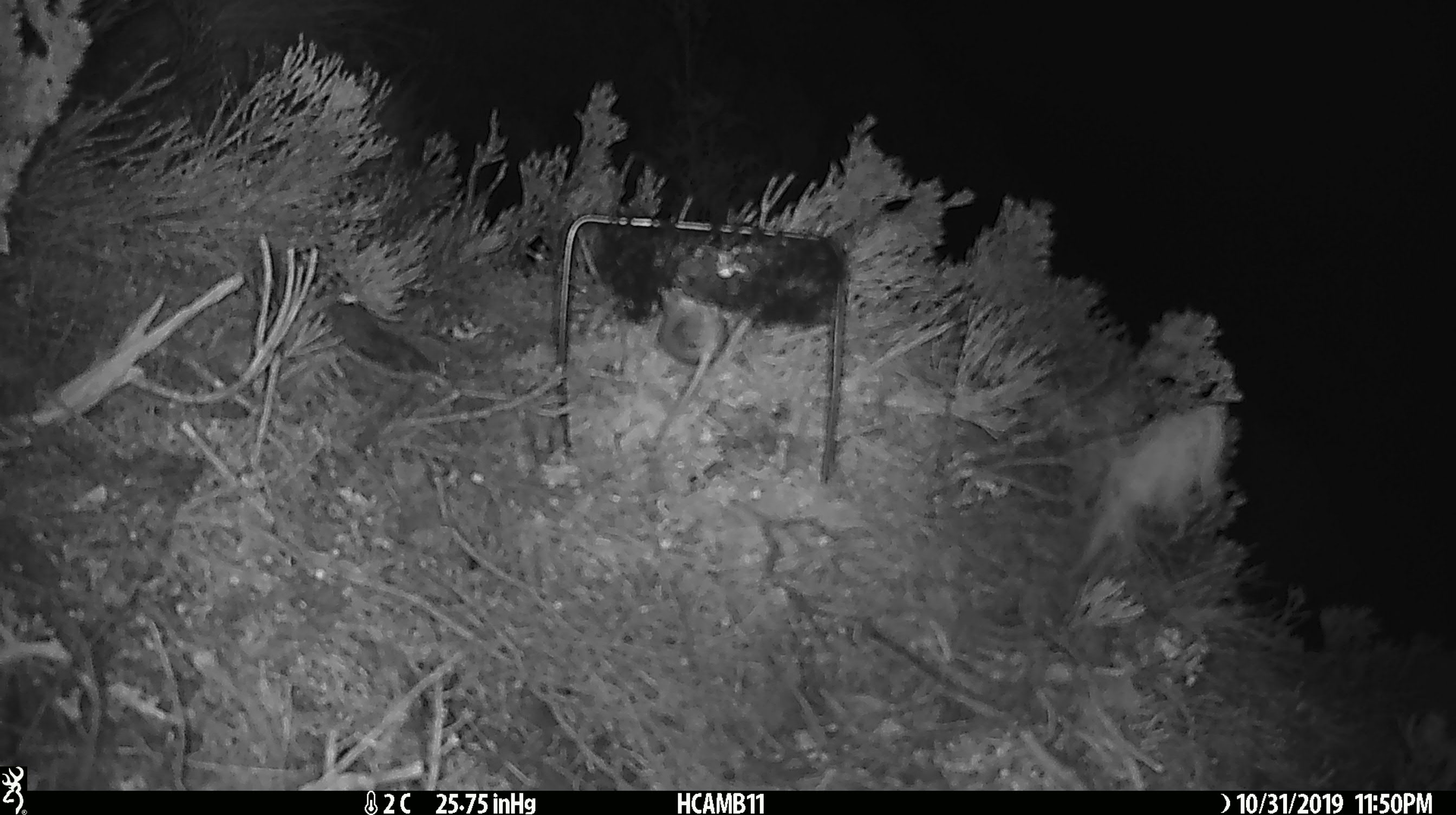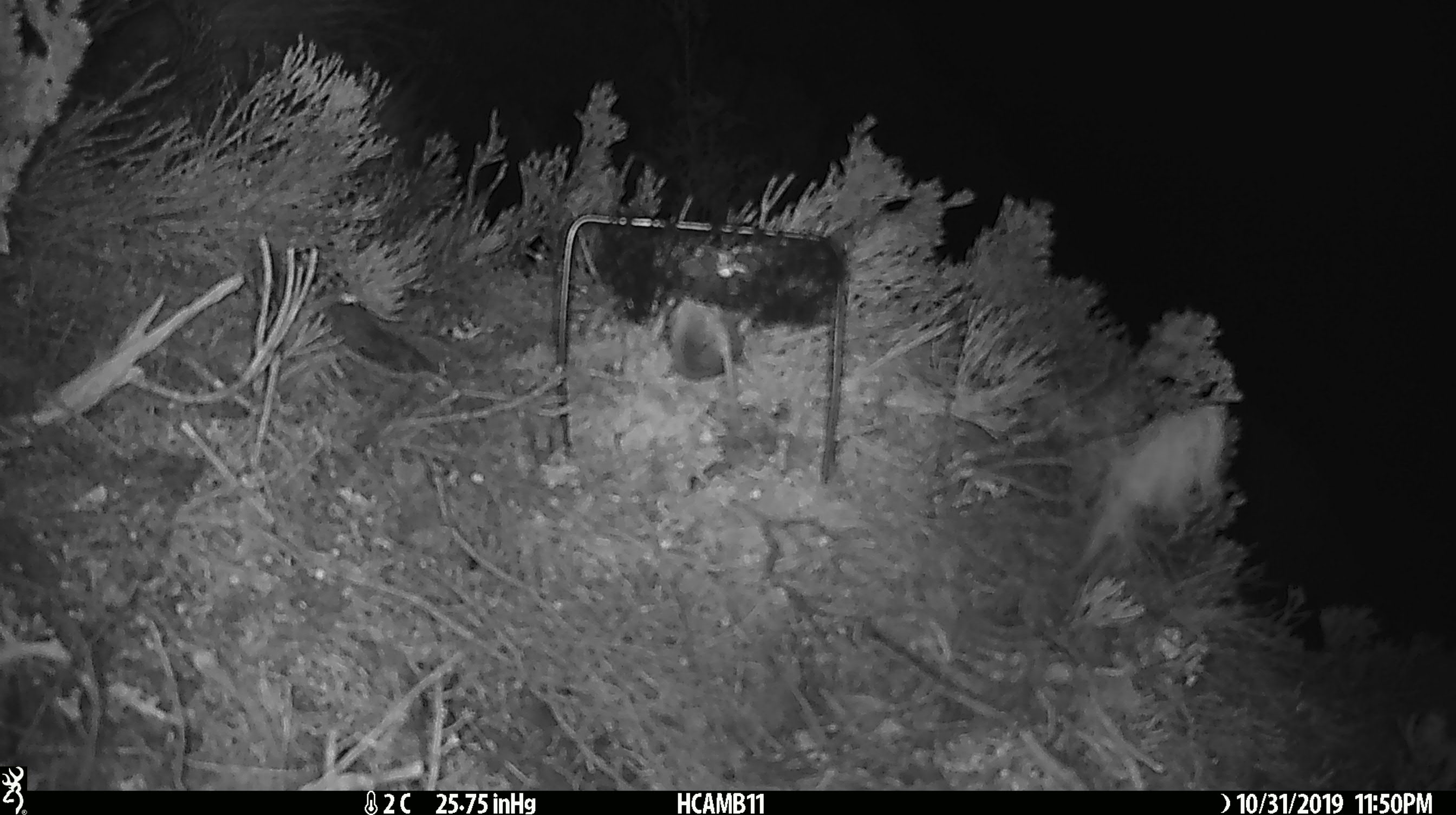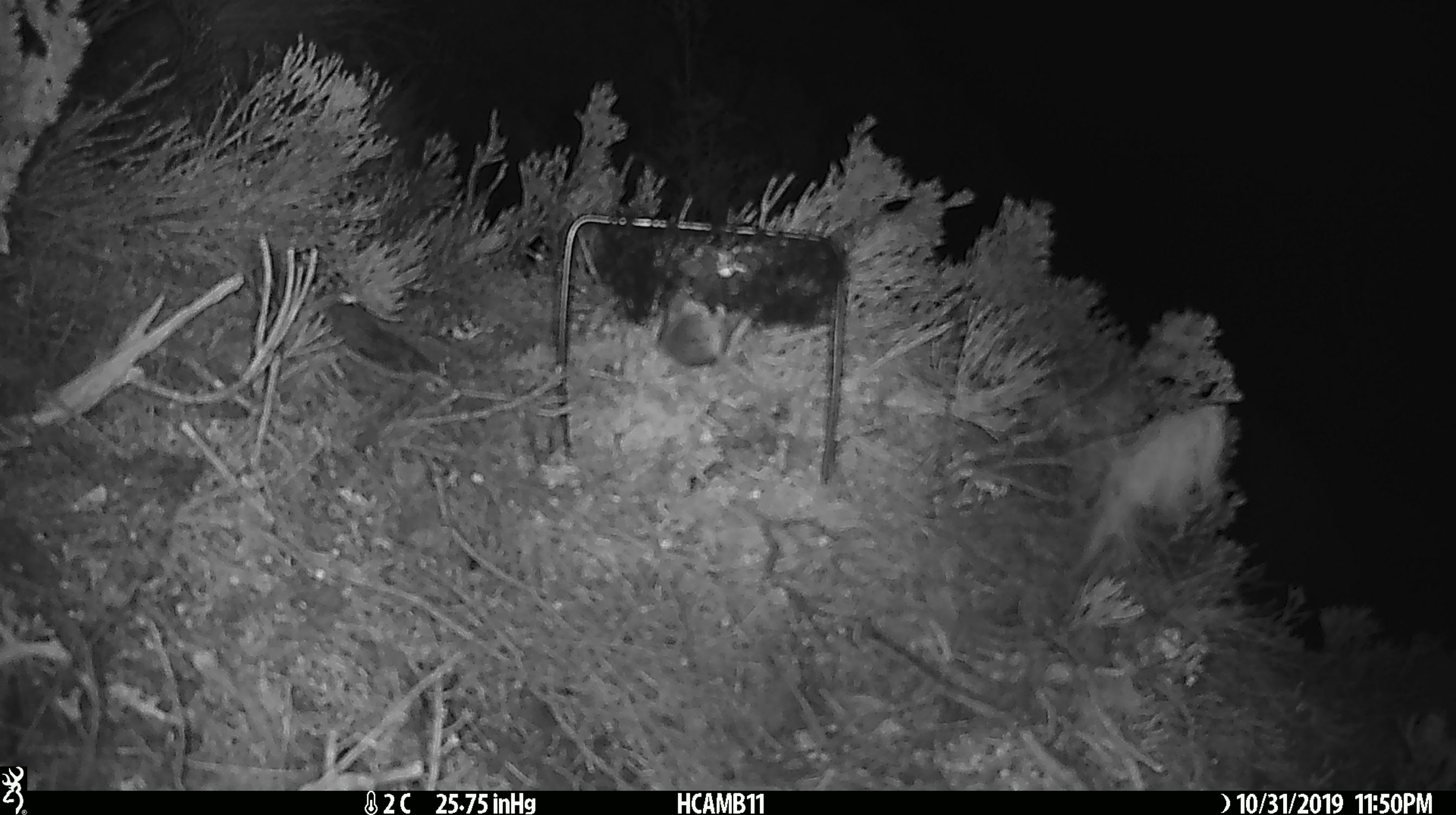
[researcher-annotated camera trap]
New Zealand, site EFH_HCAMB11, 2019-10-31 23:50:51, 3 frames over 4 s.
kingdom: Animalia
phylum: Chordata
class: Mammalia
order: Rodentia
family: Muridae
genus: Mus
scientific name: Mus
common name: mouse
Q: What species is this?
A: Mouse (Mus).